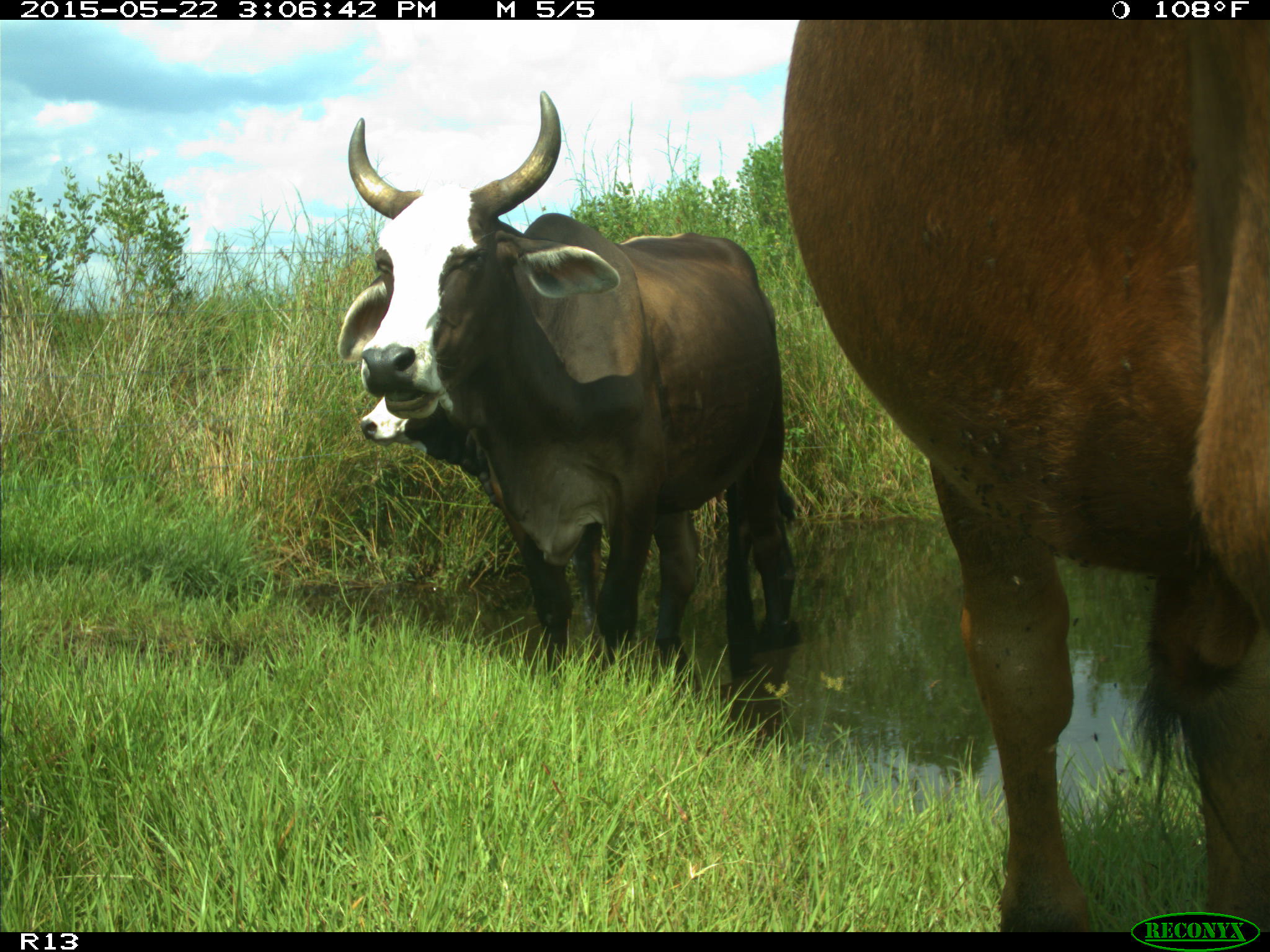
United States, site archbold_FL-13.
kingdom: Animalia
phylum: Chordata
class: Mammalia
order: Artiodactyla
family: Bovidae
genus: Bos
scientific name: Bos taurus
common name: domestic cow